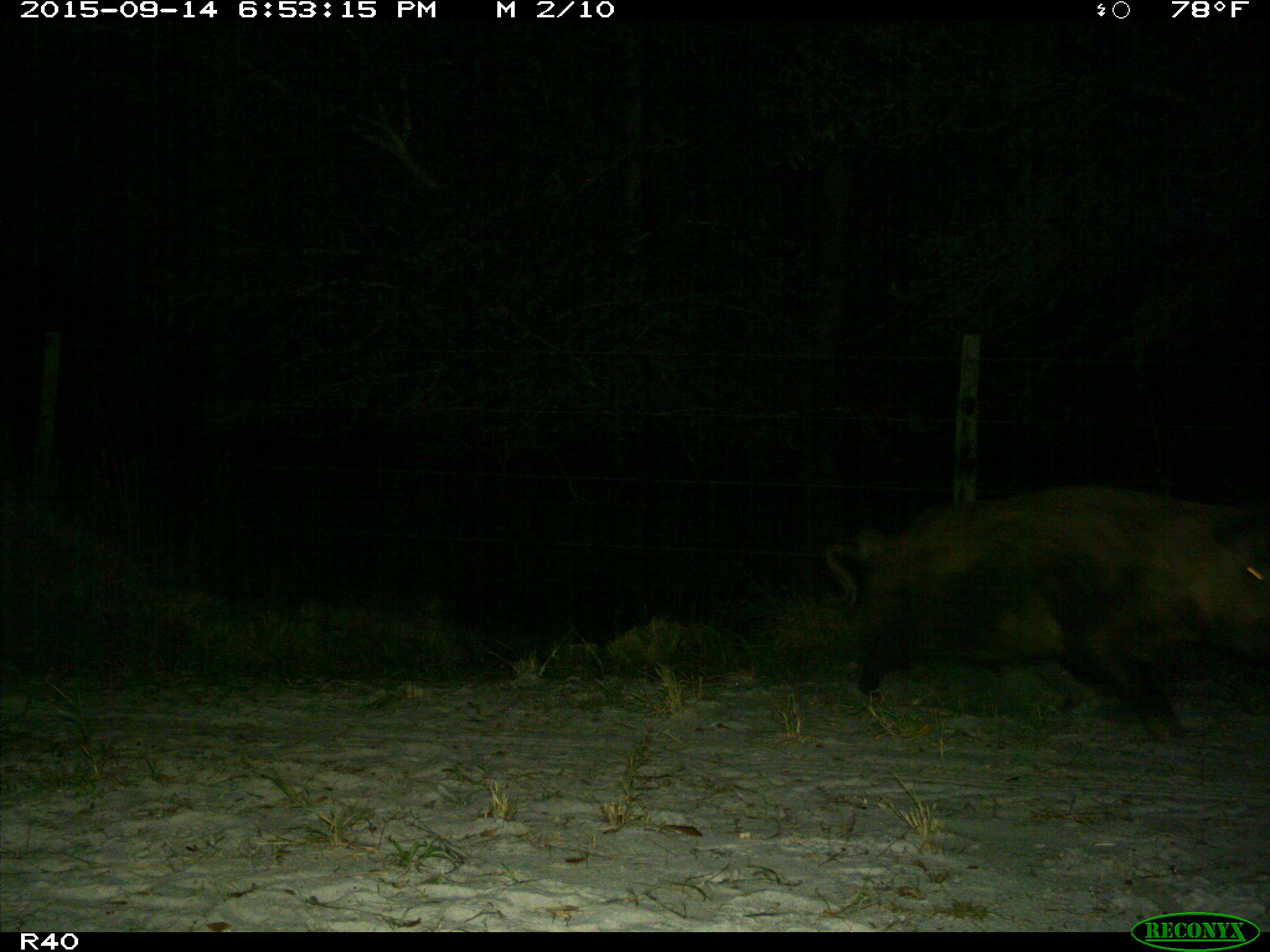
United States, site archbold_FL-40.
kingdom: Animalia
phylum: Chordata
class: Mammalia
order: Artiodactyla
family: Suidae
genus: Sus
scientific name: Sus scrofa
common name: wild boar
Sus scrofa (wild boar).